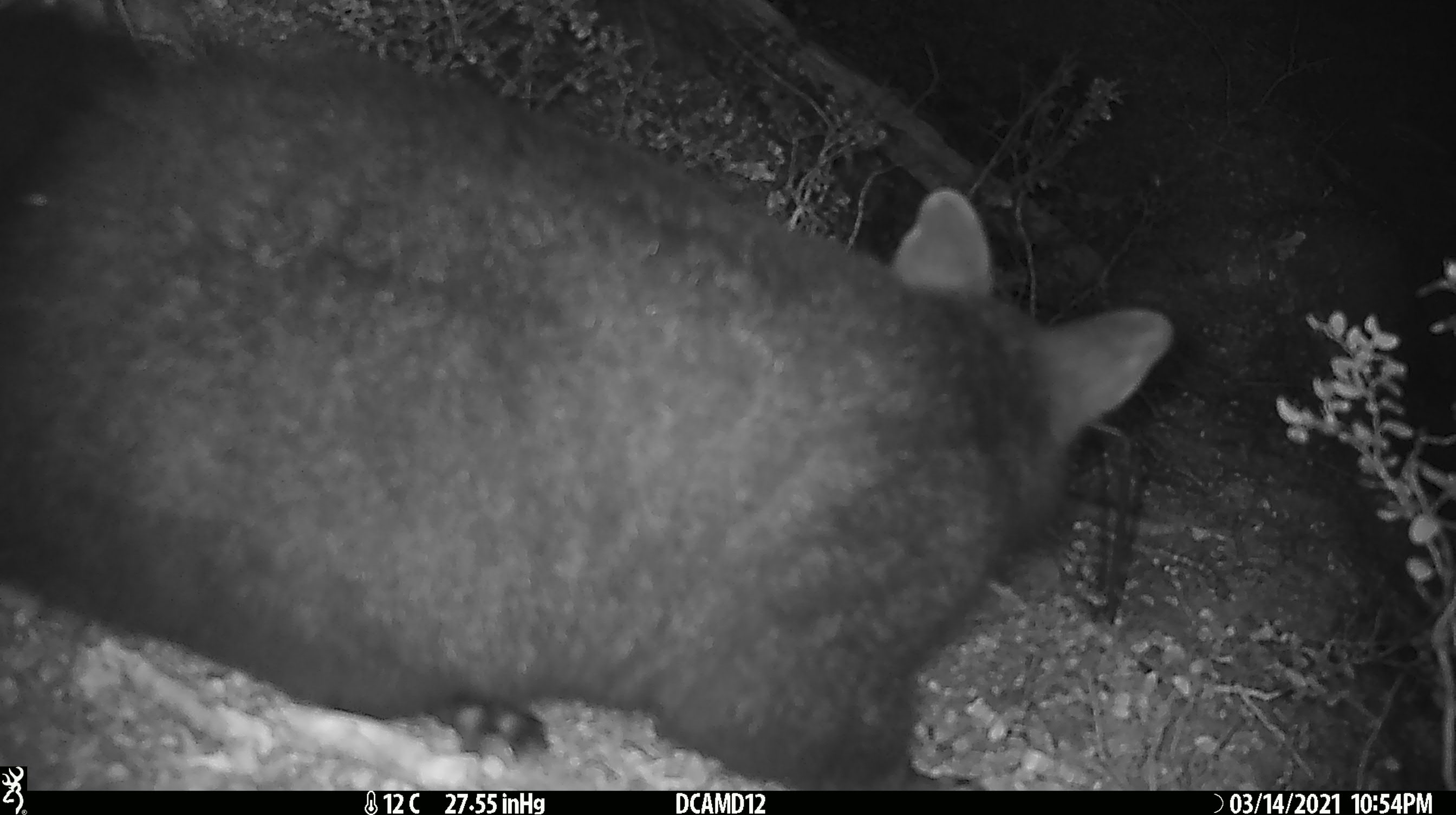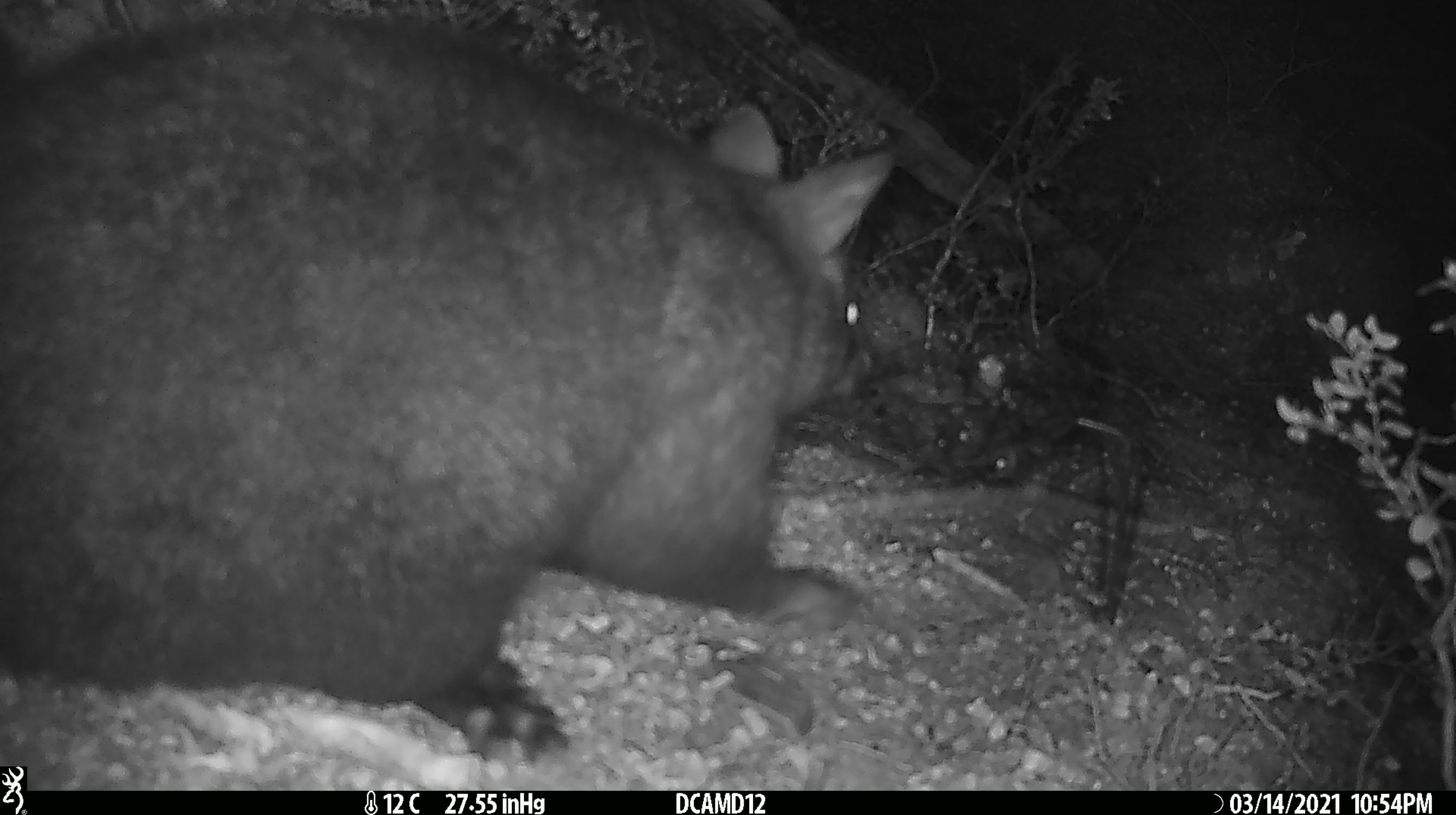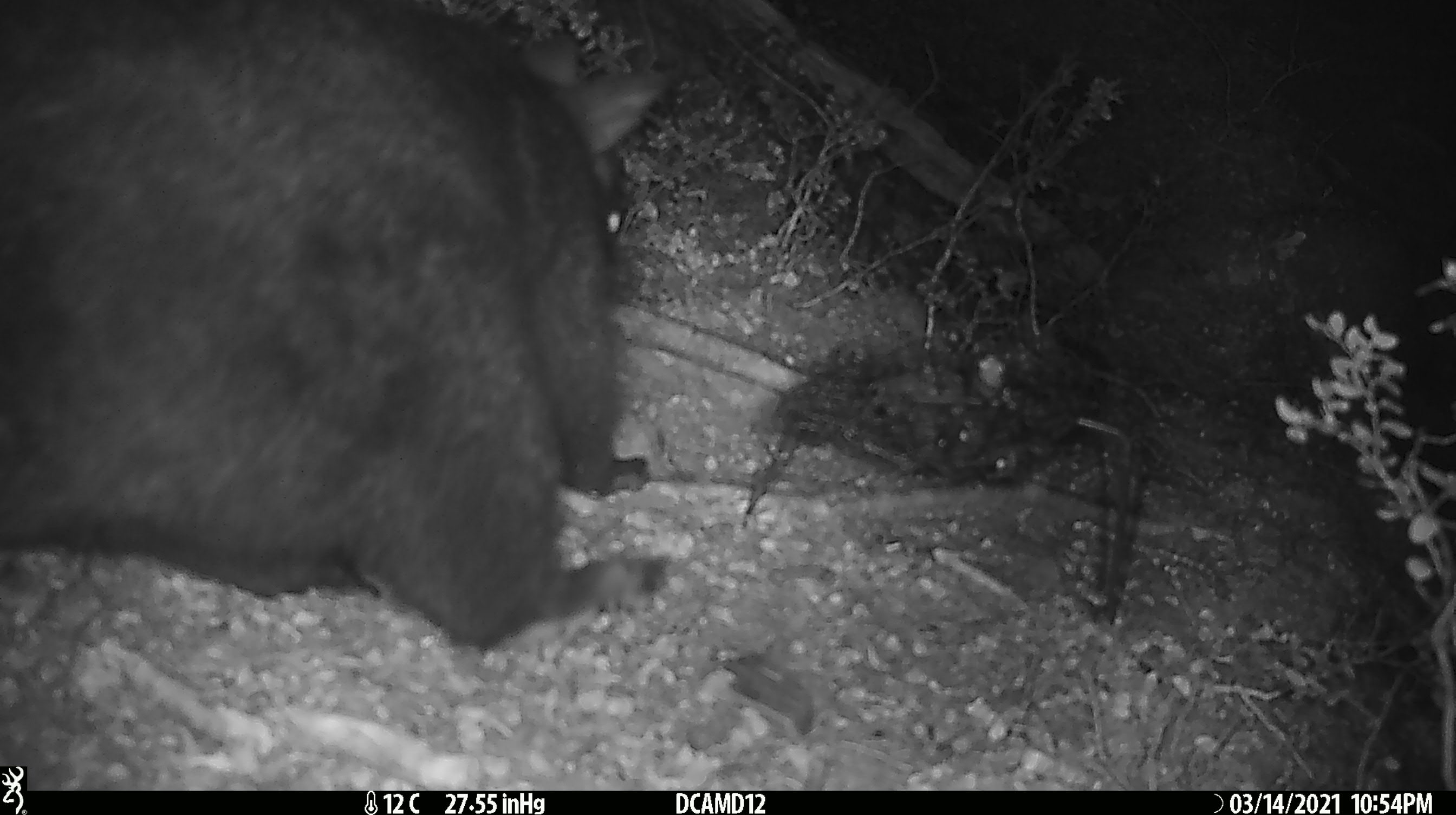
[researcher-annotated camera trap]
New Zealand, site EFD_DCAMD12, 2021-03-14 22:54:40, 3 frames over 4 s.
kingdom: Animalia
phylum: Chordata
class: Mammalia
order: Diprotodontia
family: Phalangeridae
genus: Trichosurus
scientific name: Trichosurus vulpecula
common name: common brushtail possum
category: possum